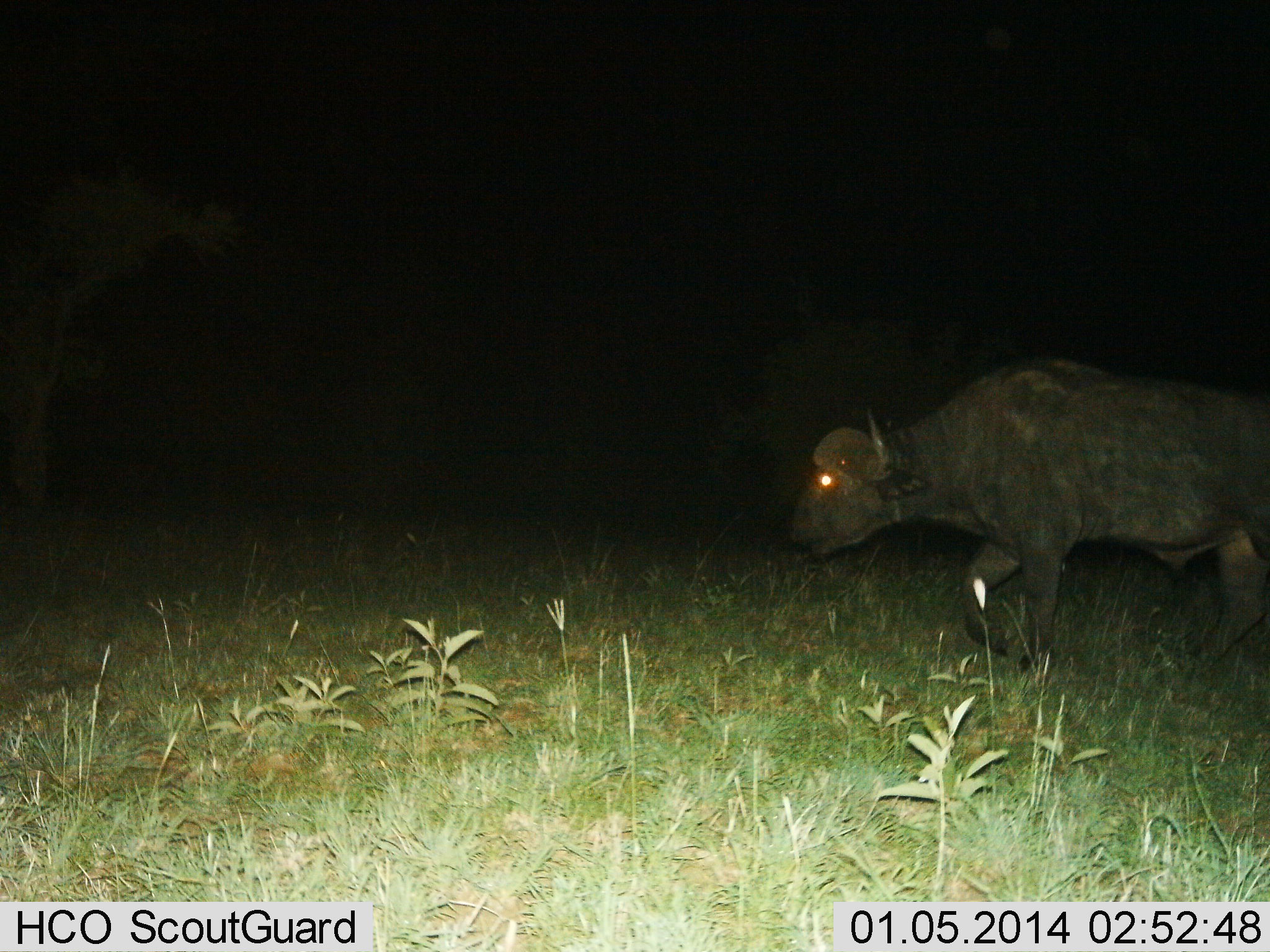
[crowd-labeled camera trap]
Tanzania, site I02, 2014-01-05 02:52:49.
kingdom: Animalia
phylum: Chordata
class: Mammalia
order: Artiodactyla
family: Bovidae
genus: Syncerus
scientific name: Syncerus caffer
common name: cape buffalo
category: buffalo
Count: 1.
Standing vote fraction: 13%.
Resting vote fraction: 0%.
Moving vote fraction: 91%.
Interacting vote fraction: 0%.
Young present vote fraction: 0%.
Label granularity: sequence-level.